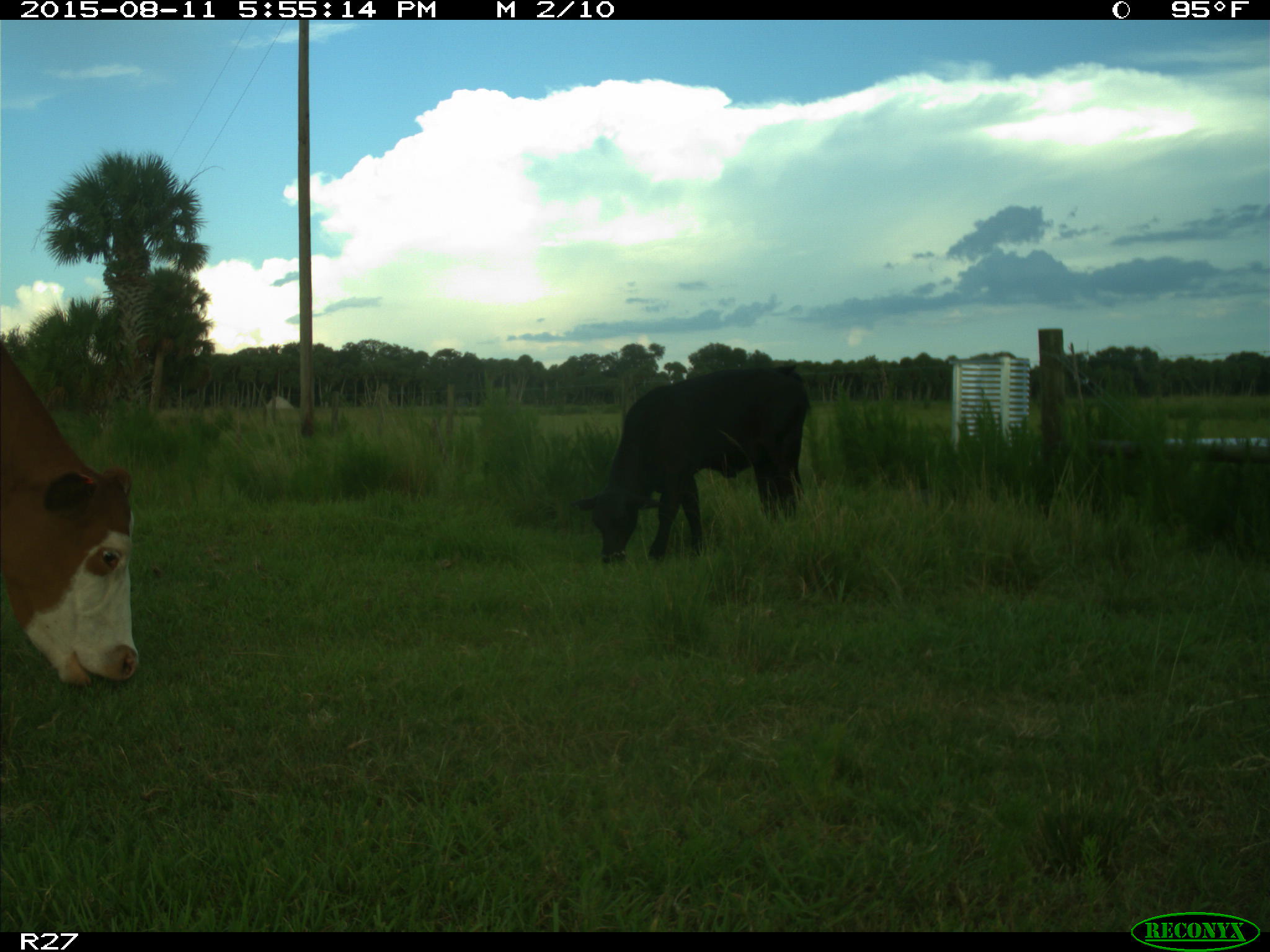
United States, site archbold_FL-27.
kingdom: Animalia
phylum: Chordata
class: Mammalia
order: Artiodactyla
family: Bovidae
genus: Bos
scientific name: Bos taurus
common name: domestic cow